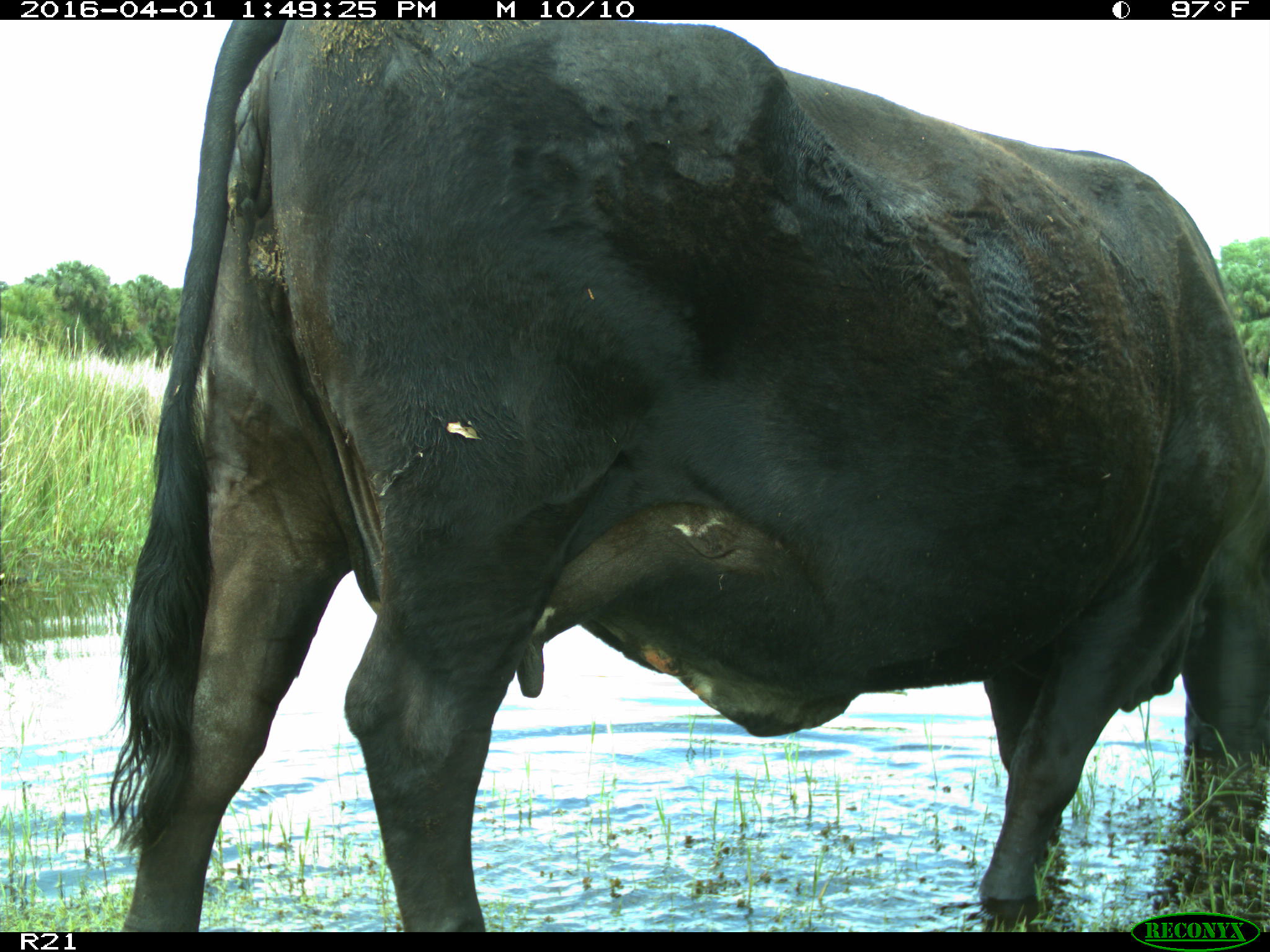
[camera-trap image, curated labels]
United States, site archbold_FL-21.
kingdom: Animalia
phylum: Chordata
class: Mammalia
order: Artiodactyla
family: Bovidae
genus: Bos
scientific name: Bos taurus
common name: domestic cow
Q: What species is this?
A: Bos taurus (domestic cow).